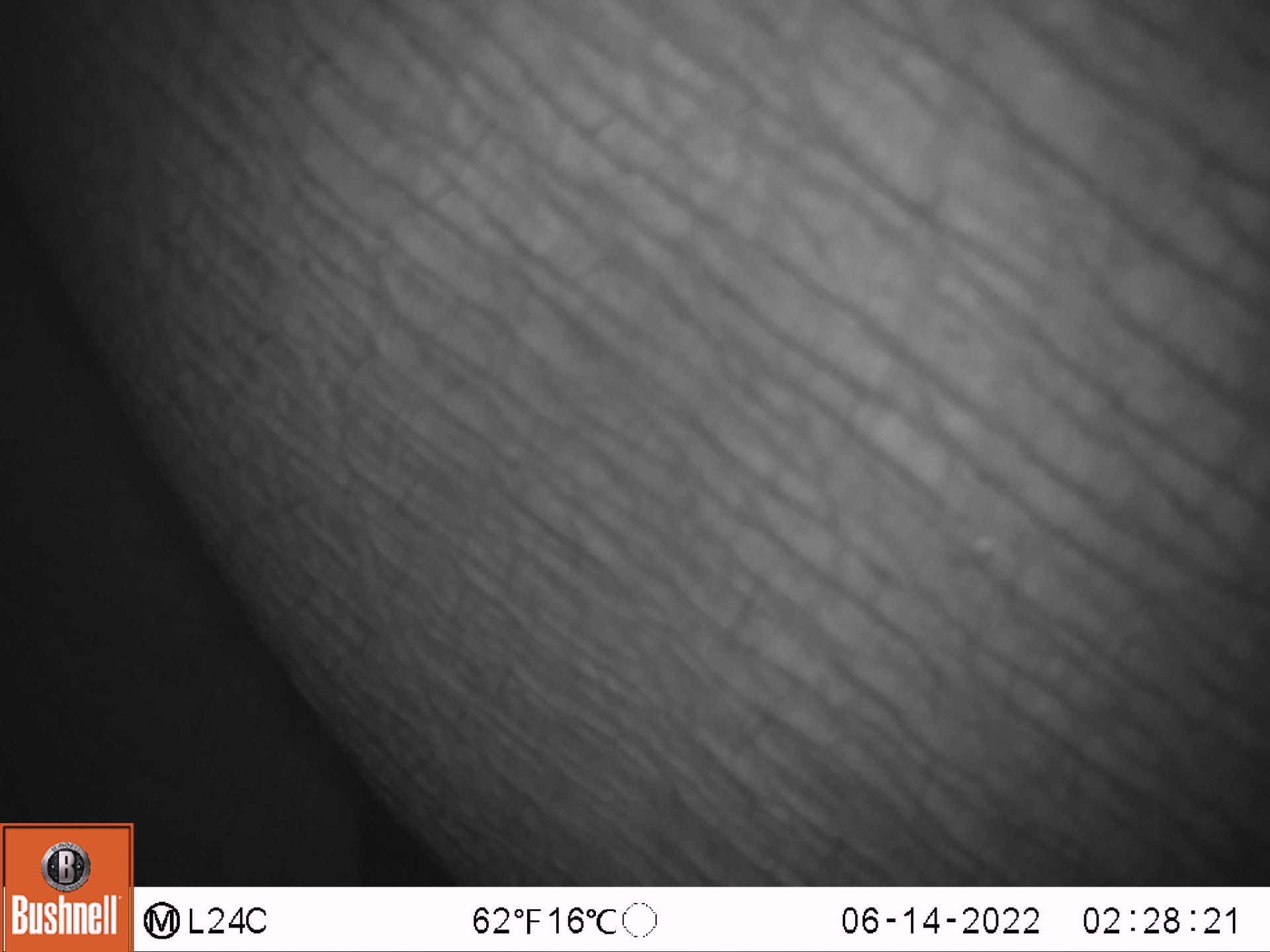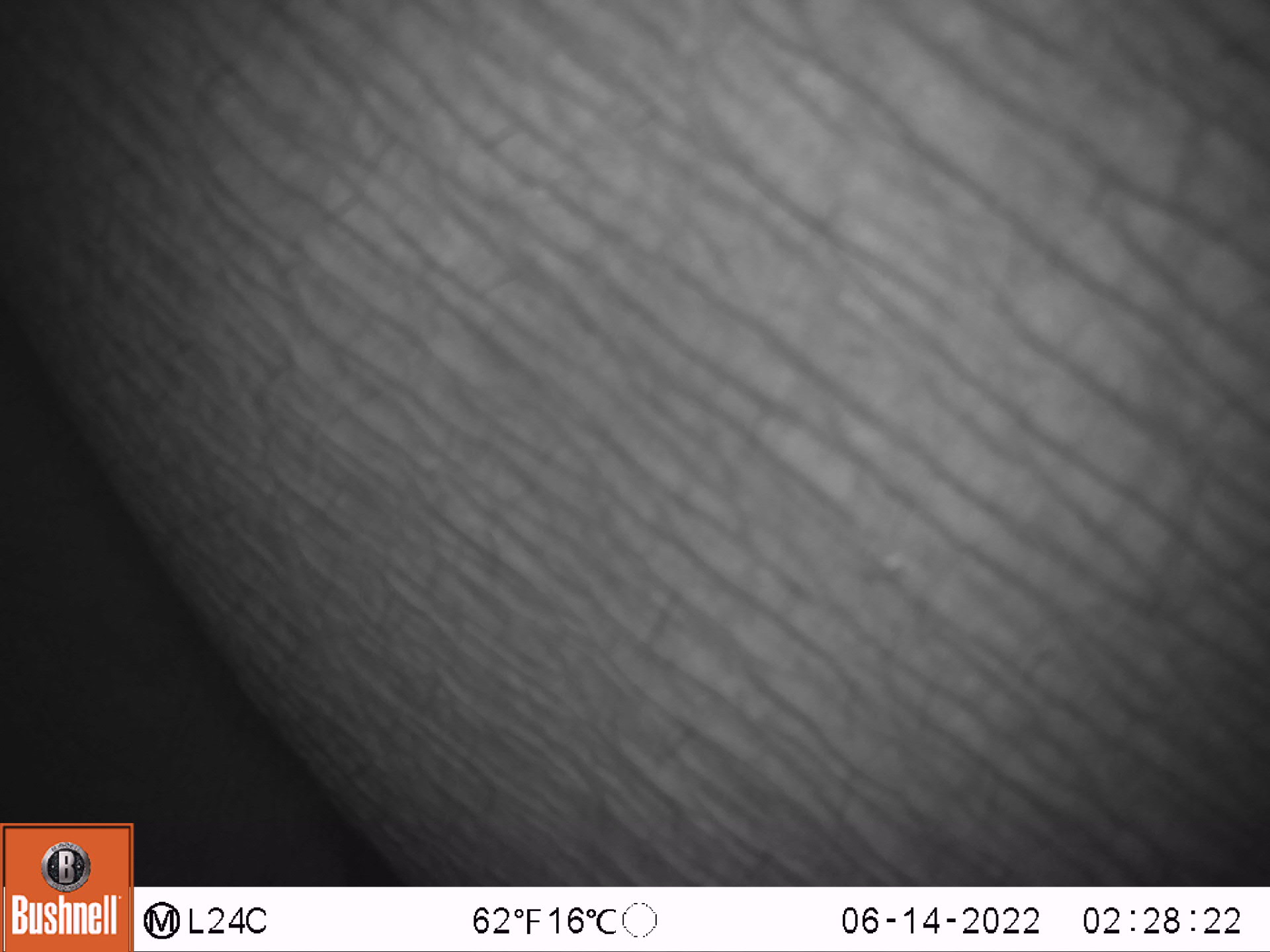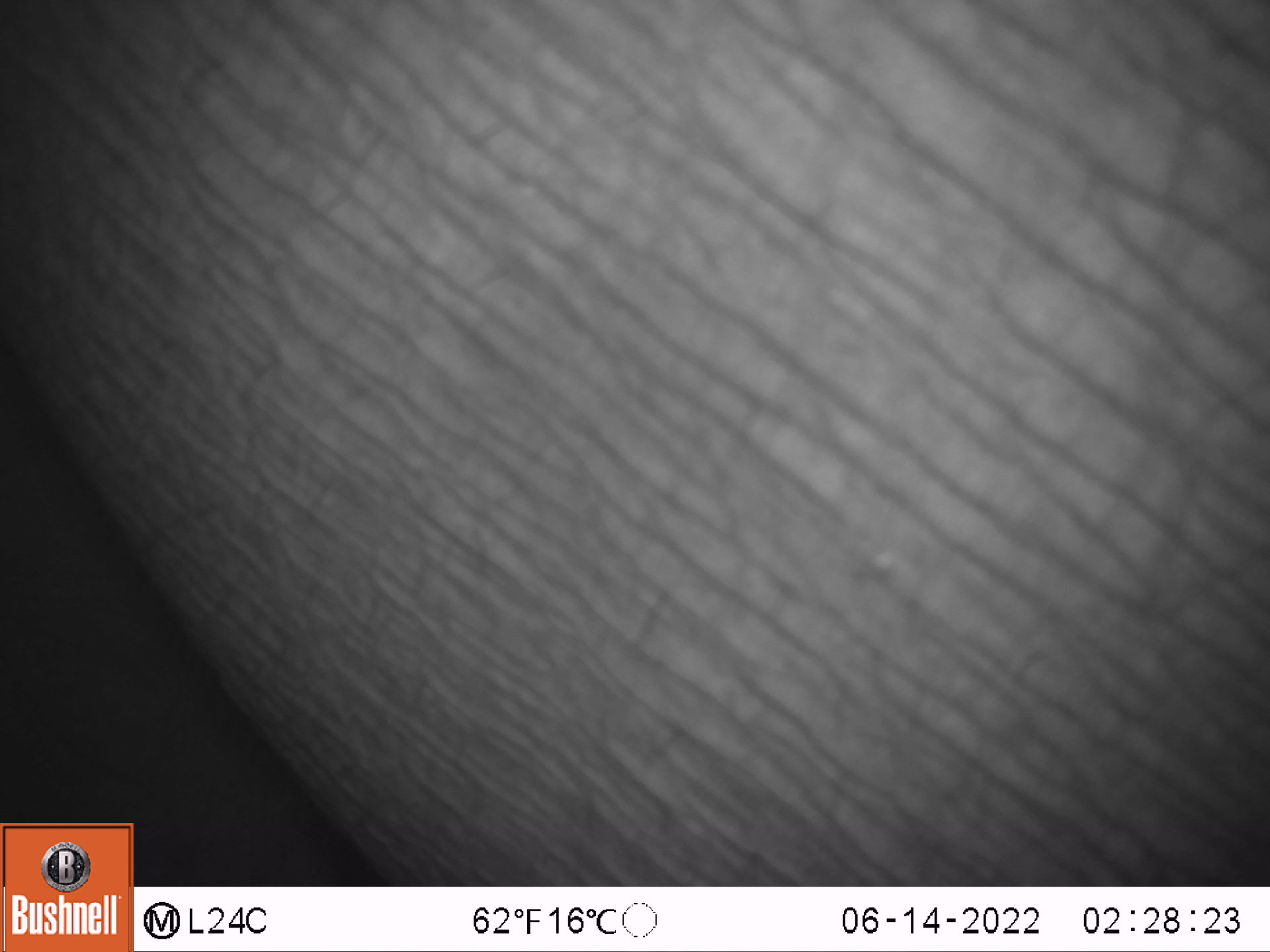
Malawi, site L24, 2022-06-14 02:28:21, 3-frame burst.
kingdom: Animalia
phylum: Chordata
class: Mammalia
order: Proboscidea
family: Elephantidae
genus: Loxodonta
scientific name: Loxodonta africana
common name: african savanna elephant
African savanna elephant (Loxodonta africana), count 1.